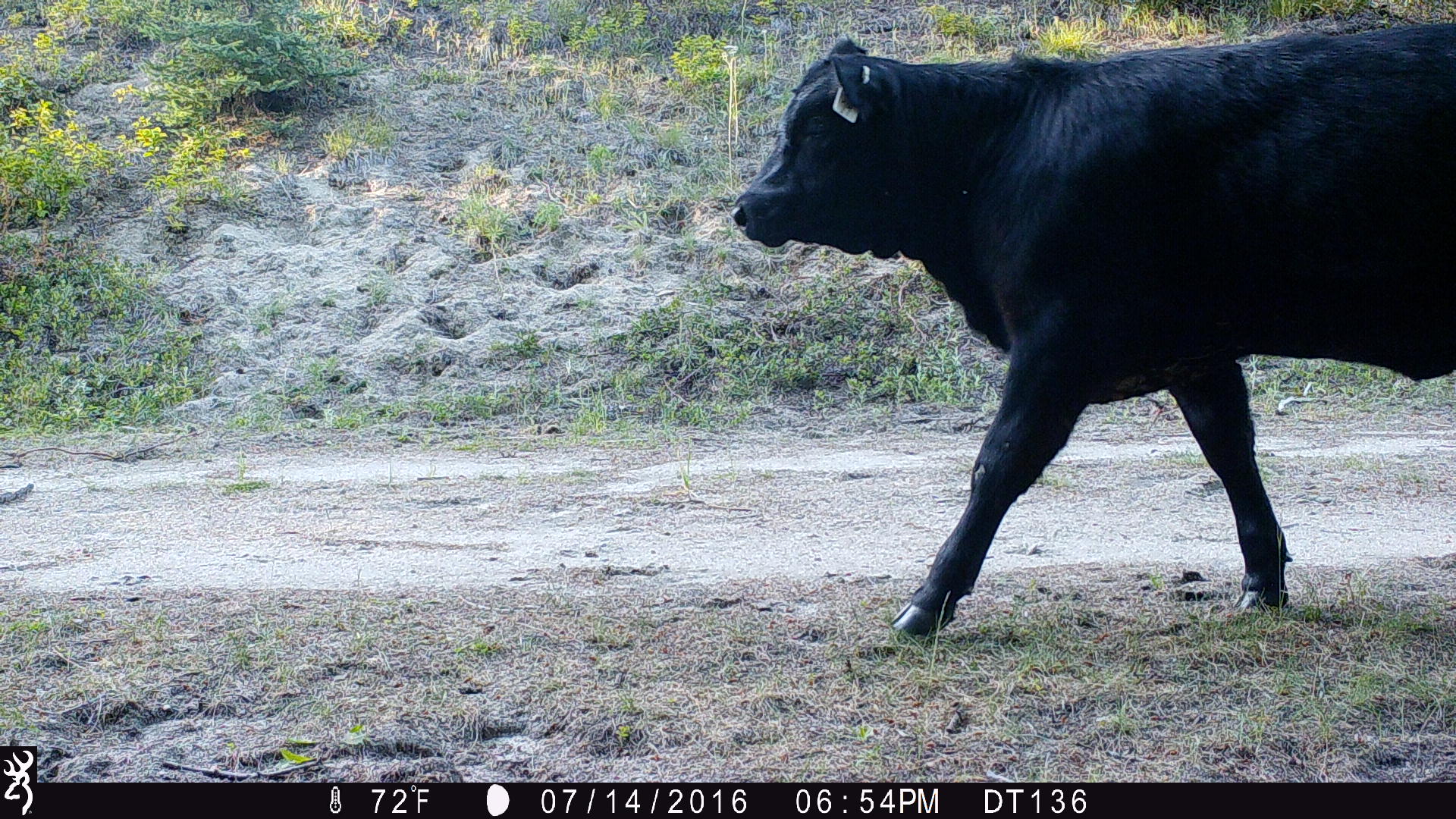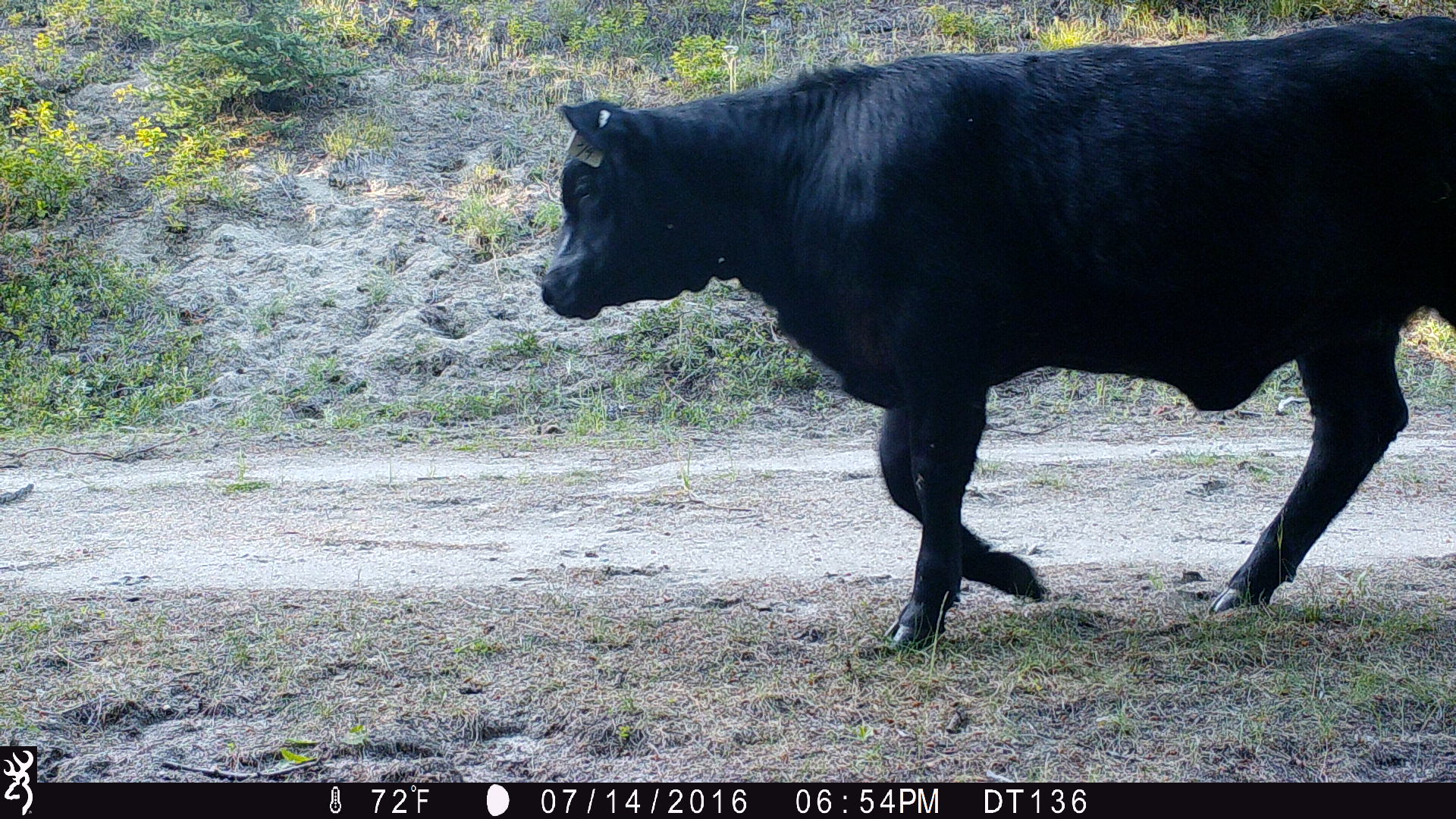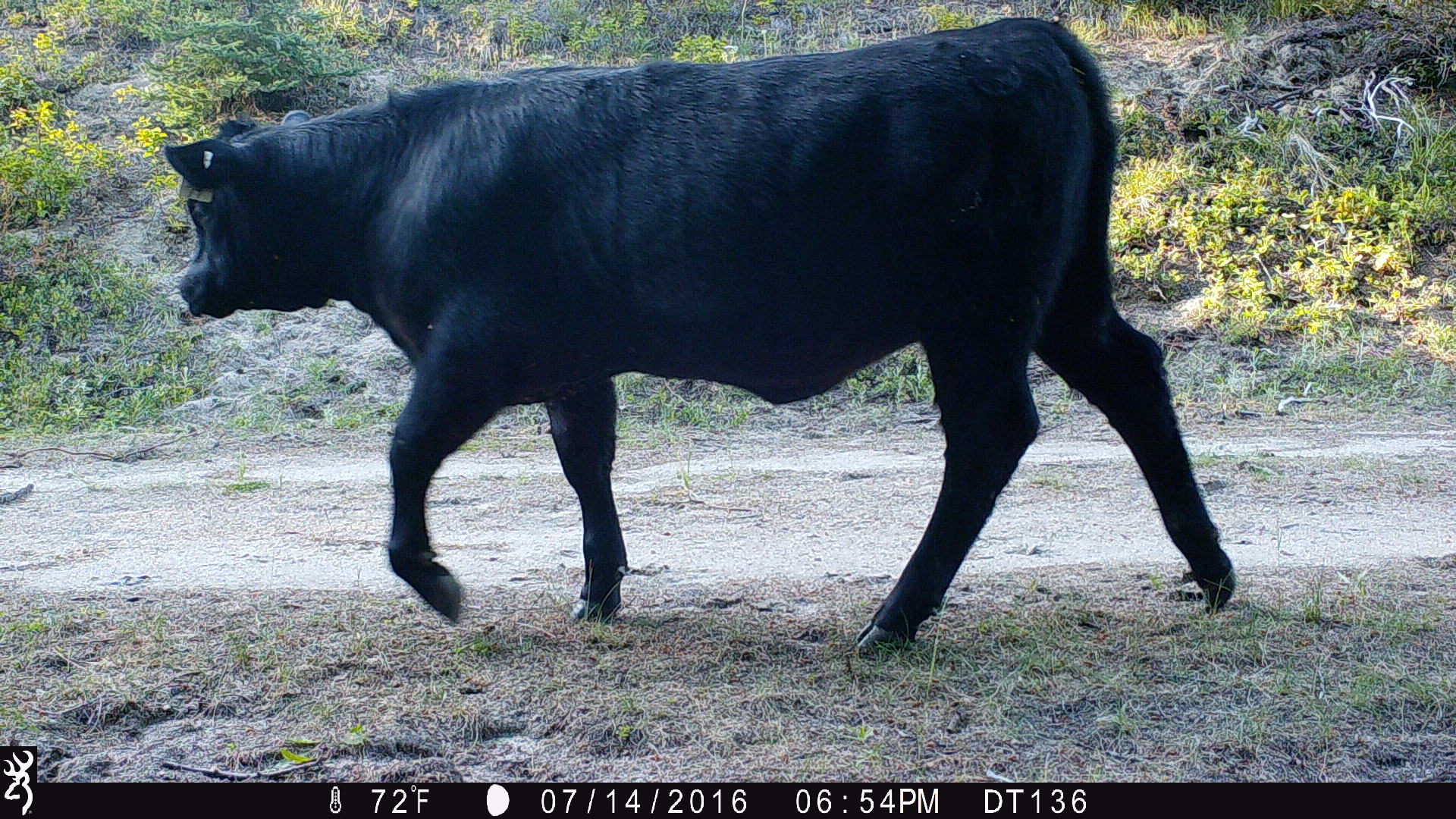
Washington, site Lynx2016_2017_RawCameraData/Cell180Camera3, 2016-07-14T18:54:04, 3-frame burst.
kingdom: Animalia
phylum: Chordata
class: Mammalia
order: Artiodactyla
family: Bovidae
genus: Bos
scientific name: Bos taurus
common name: domestic cattle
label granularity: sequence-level